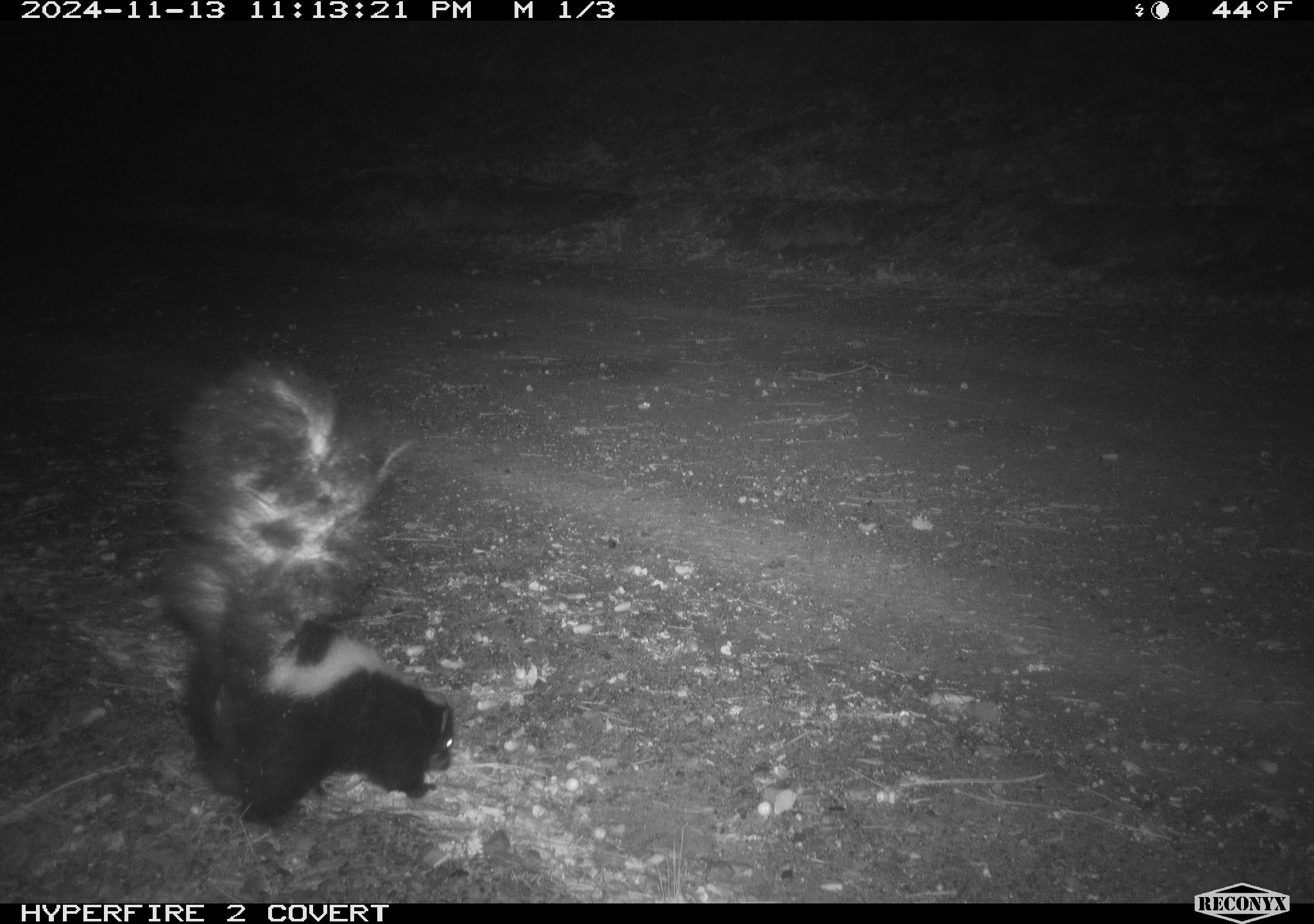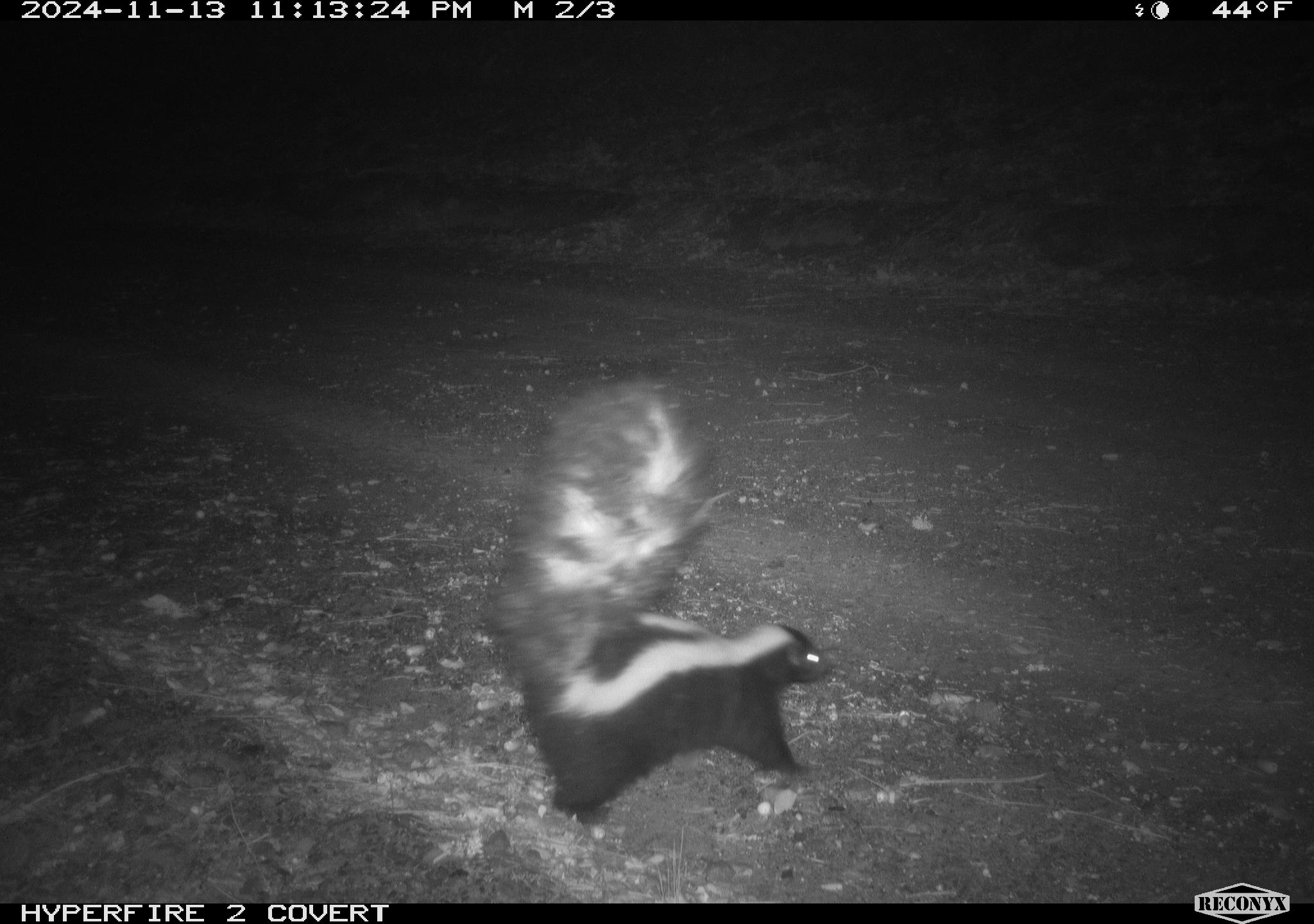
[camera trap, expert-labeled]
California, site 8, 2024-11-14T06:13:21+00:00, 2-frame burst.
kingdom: Animalia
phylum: Chordata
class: Mammalia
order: Carnivora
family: Mephitidae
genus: Mephitis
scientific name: Mephitis mephitis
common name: striped skunk